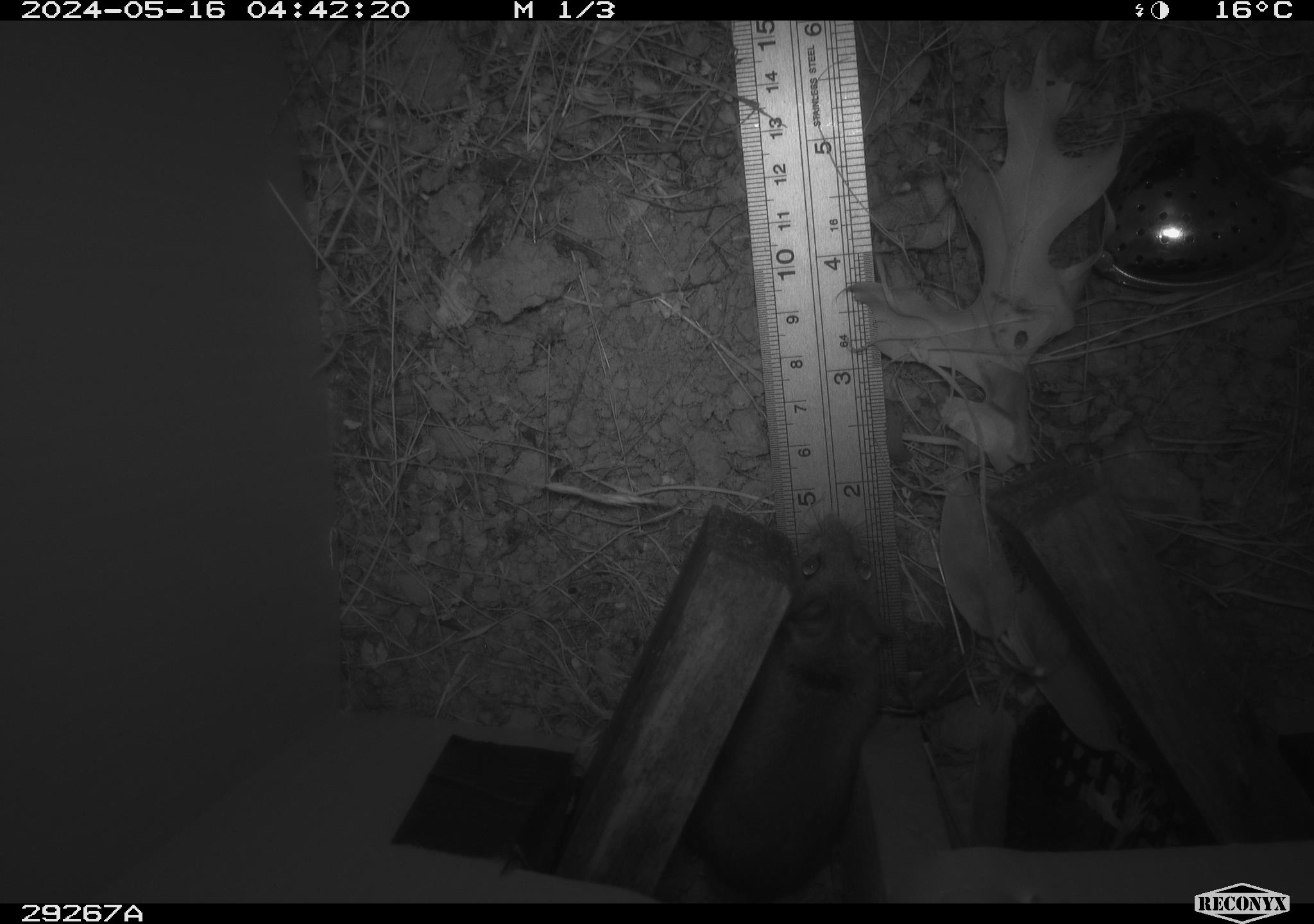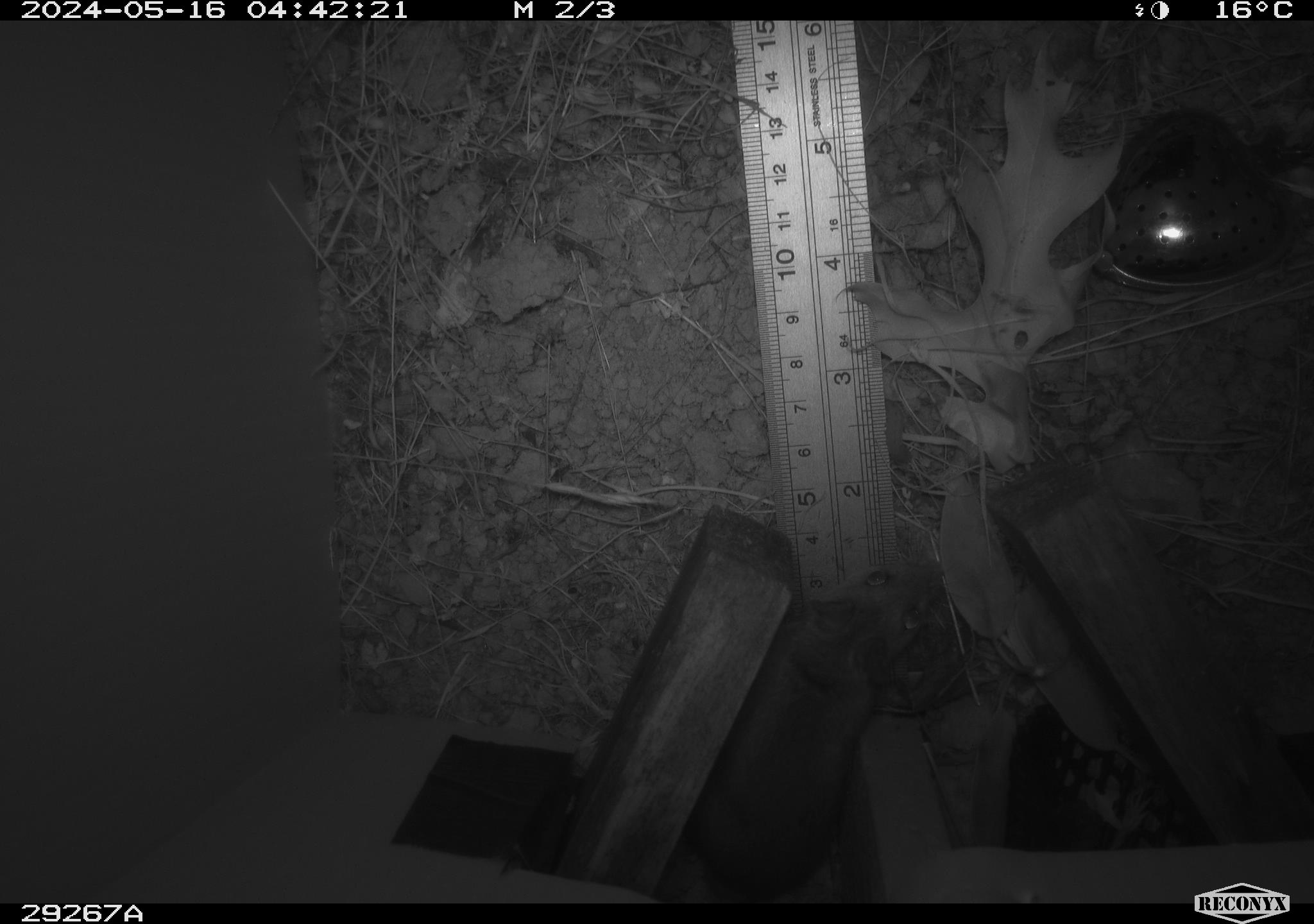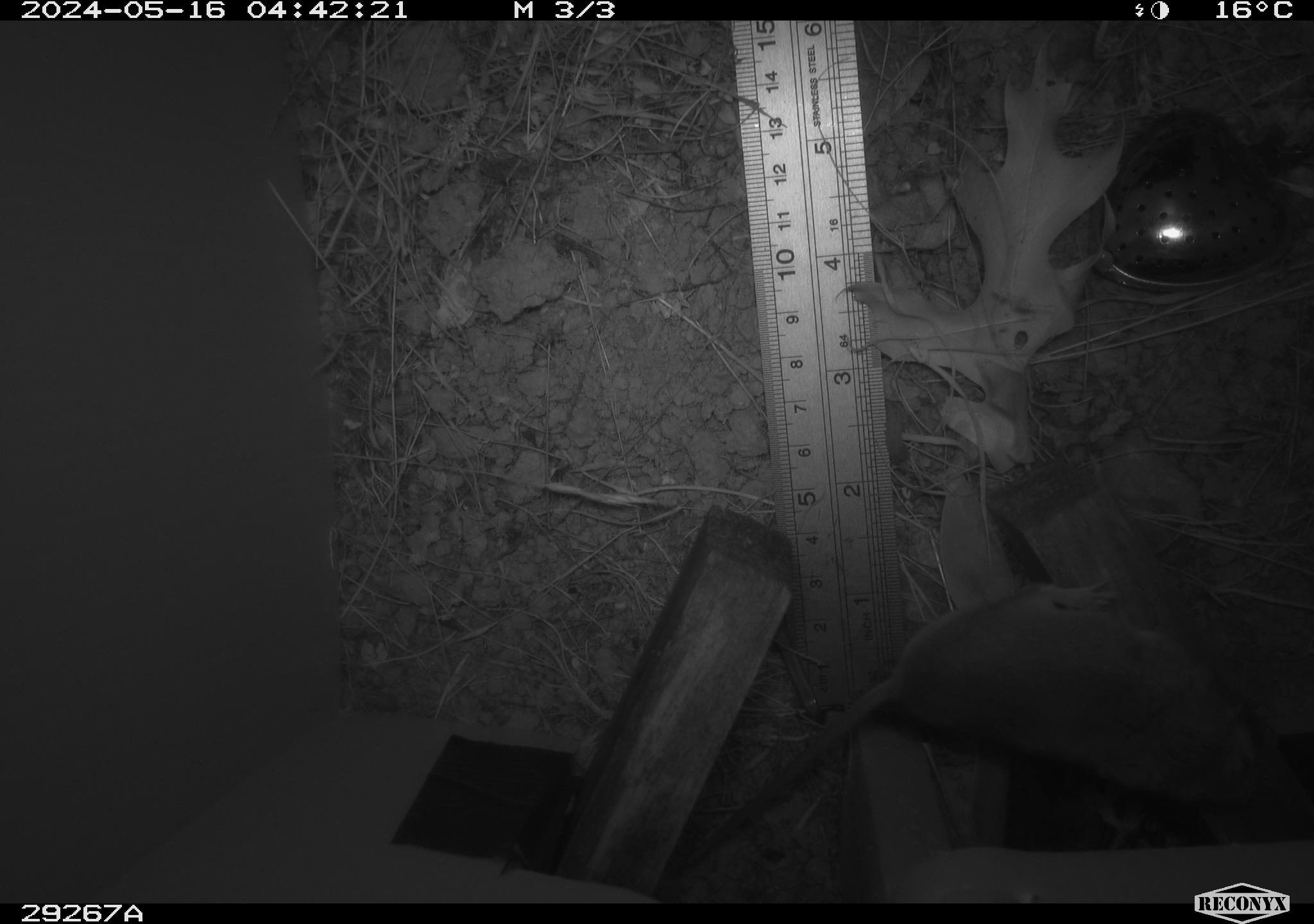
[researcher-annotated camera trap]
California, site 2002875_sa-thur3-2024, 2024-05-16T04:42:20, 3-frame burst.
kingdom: Animalia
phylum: Chordata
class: Mammalia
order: Rodentia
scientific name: Rodentia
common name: mouse species